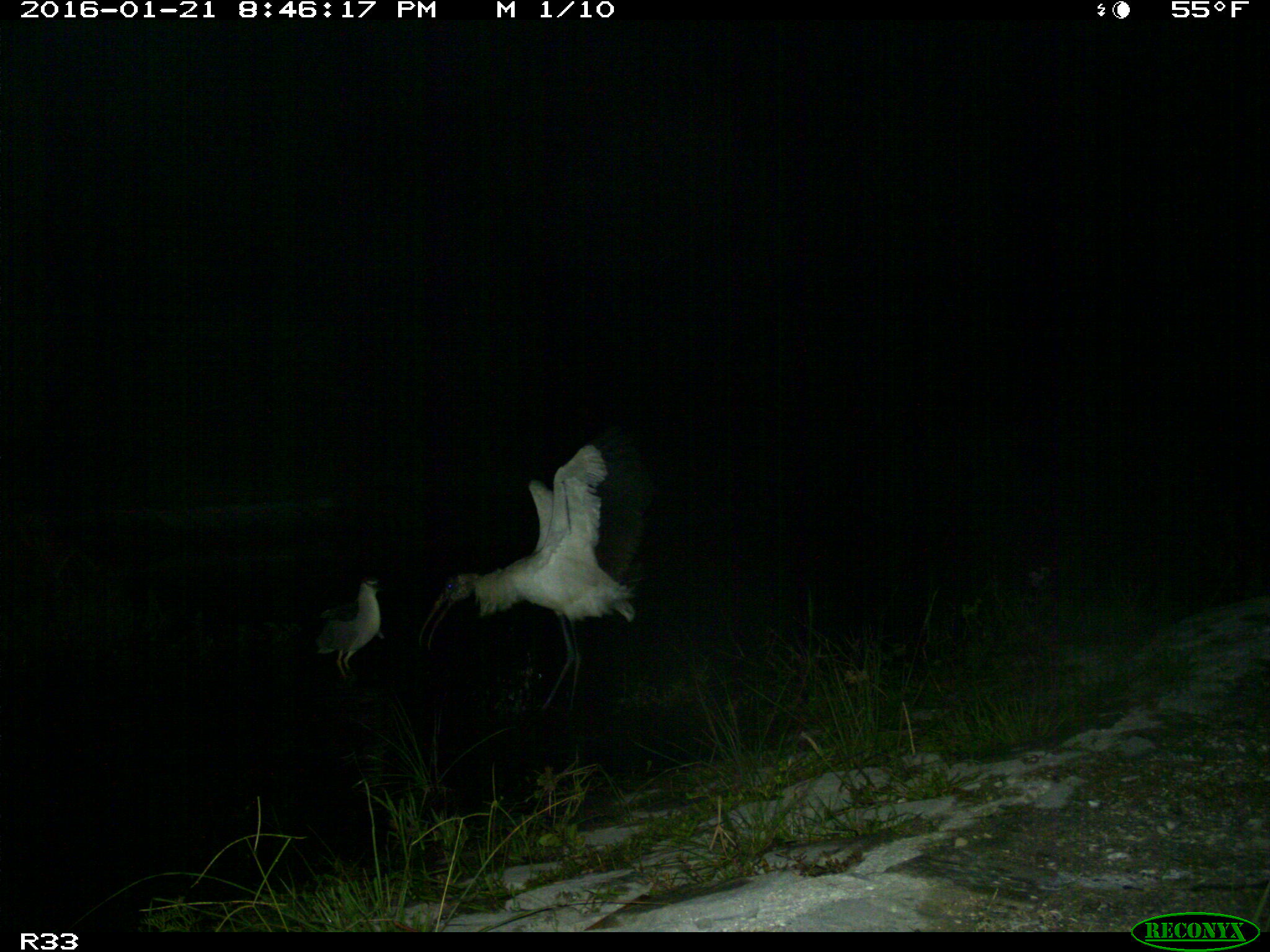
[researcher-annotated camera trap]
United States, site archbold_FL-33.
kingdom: Animalia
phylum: Chordata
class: Aves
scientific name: Aves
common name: birds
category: unidentified bird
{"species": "unidentified bird (birds) (Aves)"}